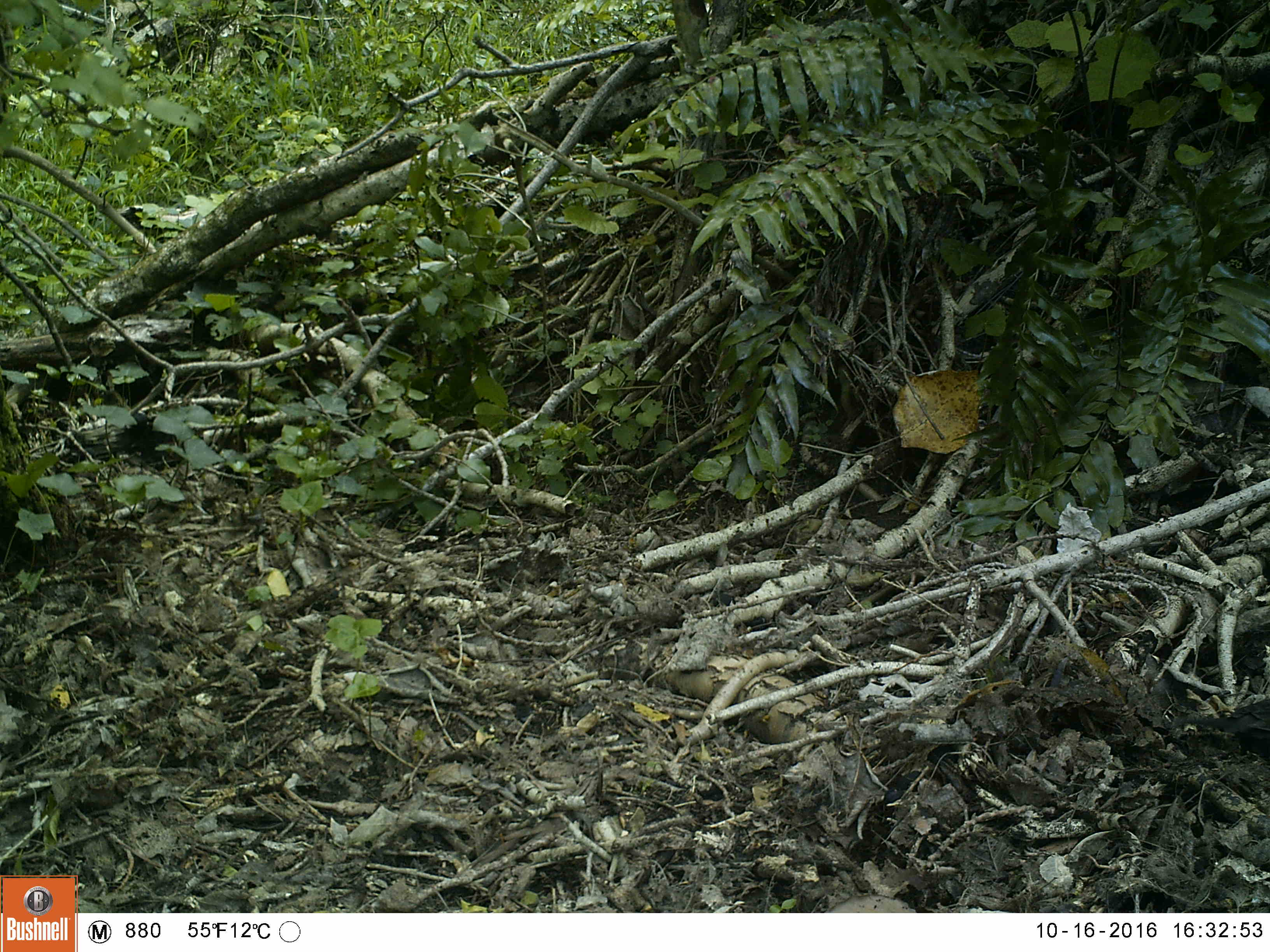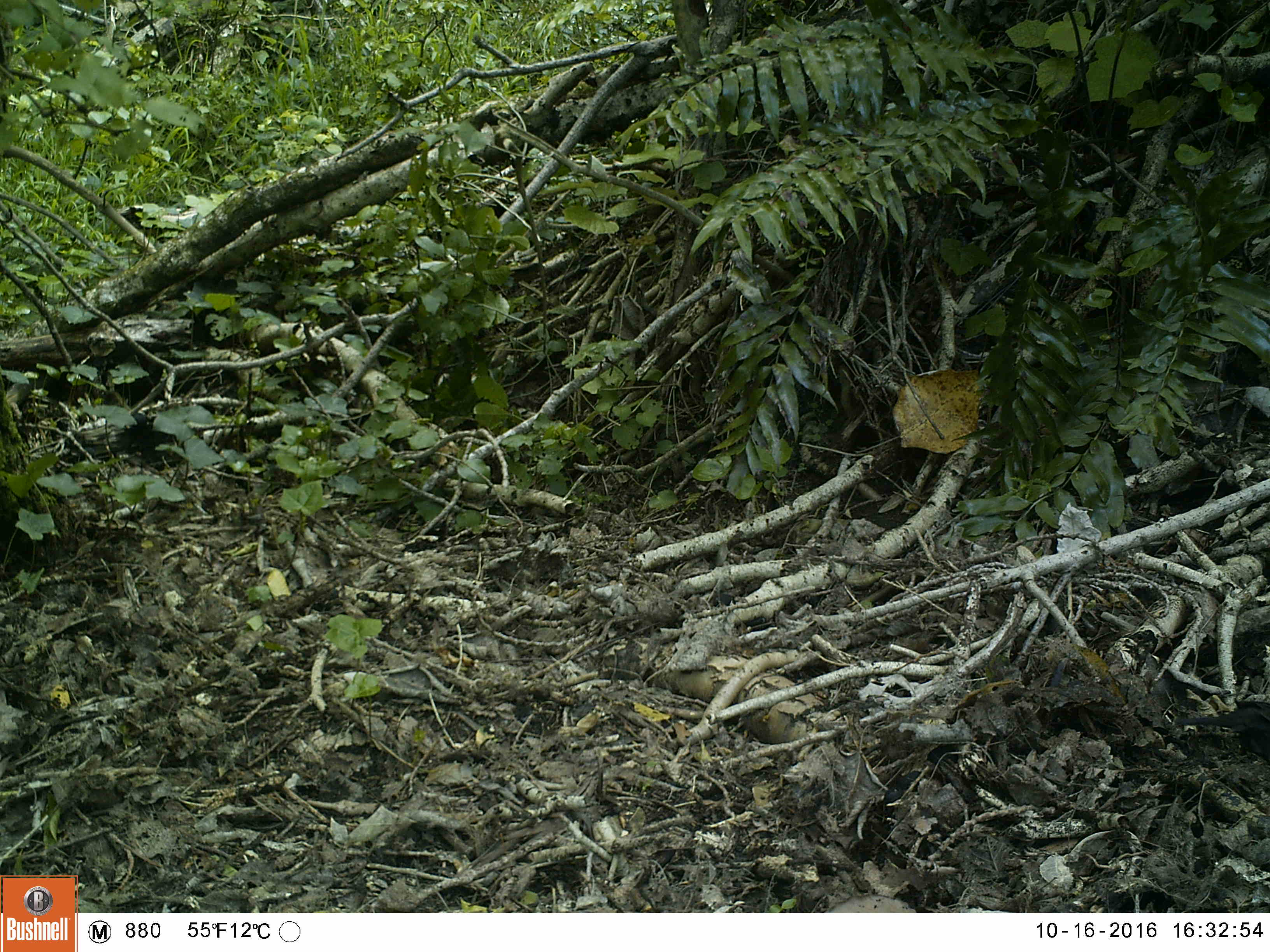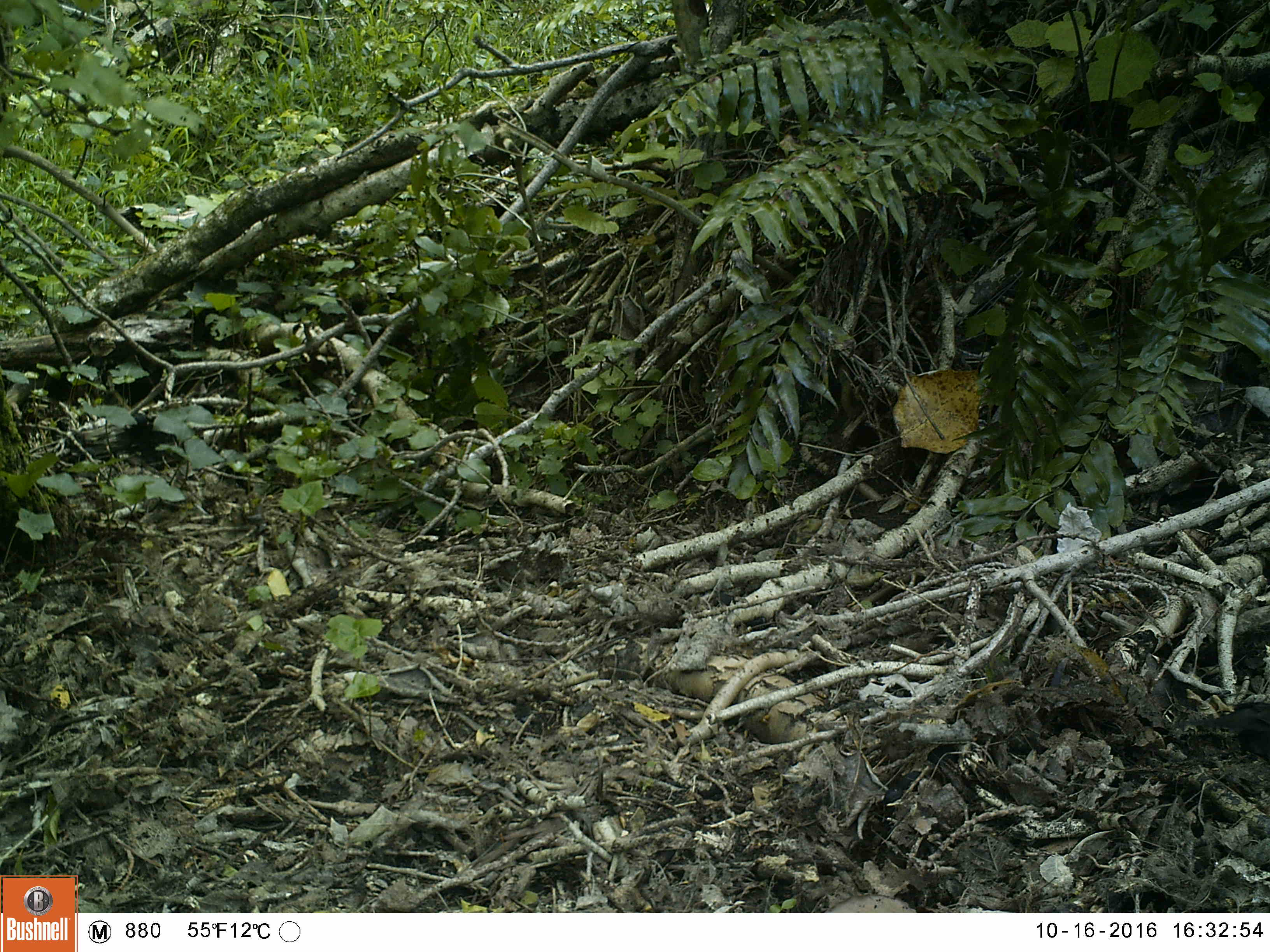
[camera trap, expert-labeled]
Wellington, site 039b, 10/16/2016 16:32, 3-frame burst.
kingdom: Animalia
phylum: Chordata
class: Aves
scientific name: Aves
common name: bird